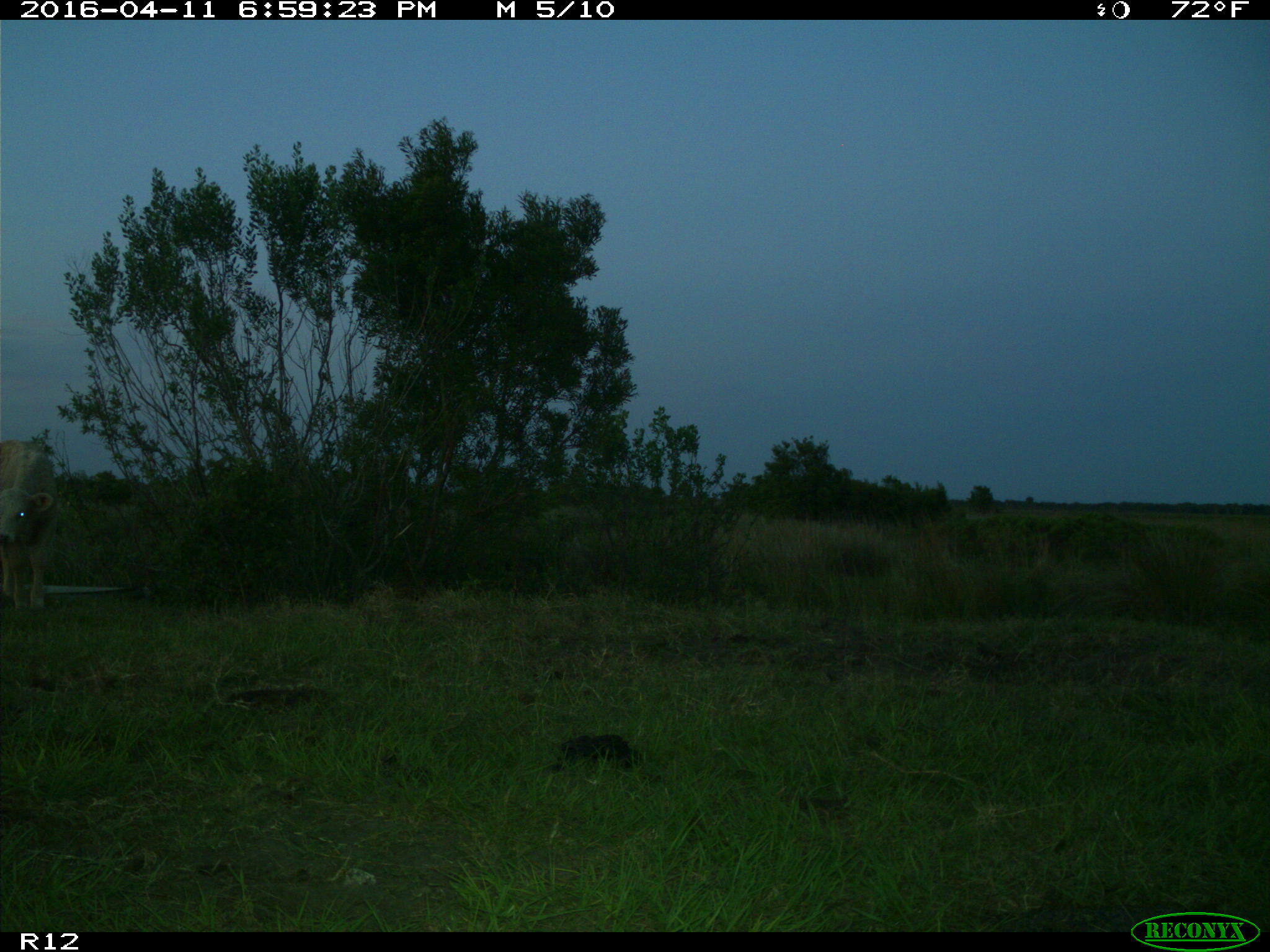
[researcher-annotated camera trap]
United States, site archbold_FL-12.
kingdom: Animalia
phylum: Chordata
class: Mammalia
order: Artiodactyla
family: Bovidae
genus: Bos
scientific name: Bos taurus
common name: domestic cow